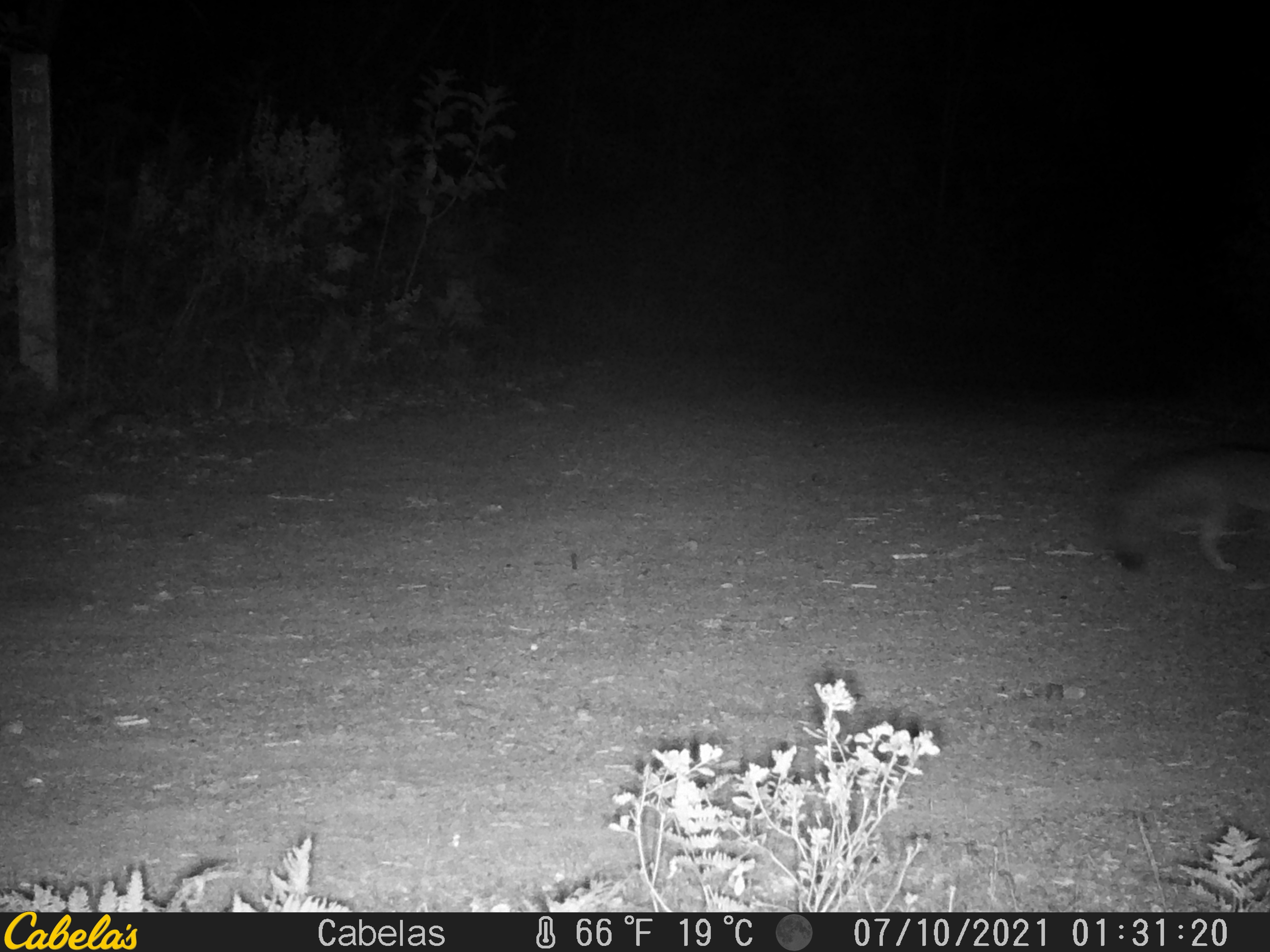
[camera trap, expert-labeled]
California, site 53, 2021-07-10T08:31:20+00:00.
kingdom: Animalia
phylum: Chordata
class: Mammalia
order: Carnivora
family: Canidae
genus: Urocyon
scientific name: Urocyon cinereoargenteus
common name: gray fox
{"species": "gray fox (Urocyon cinereoargenteus)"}